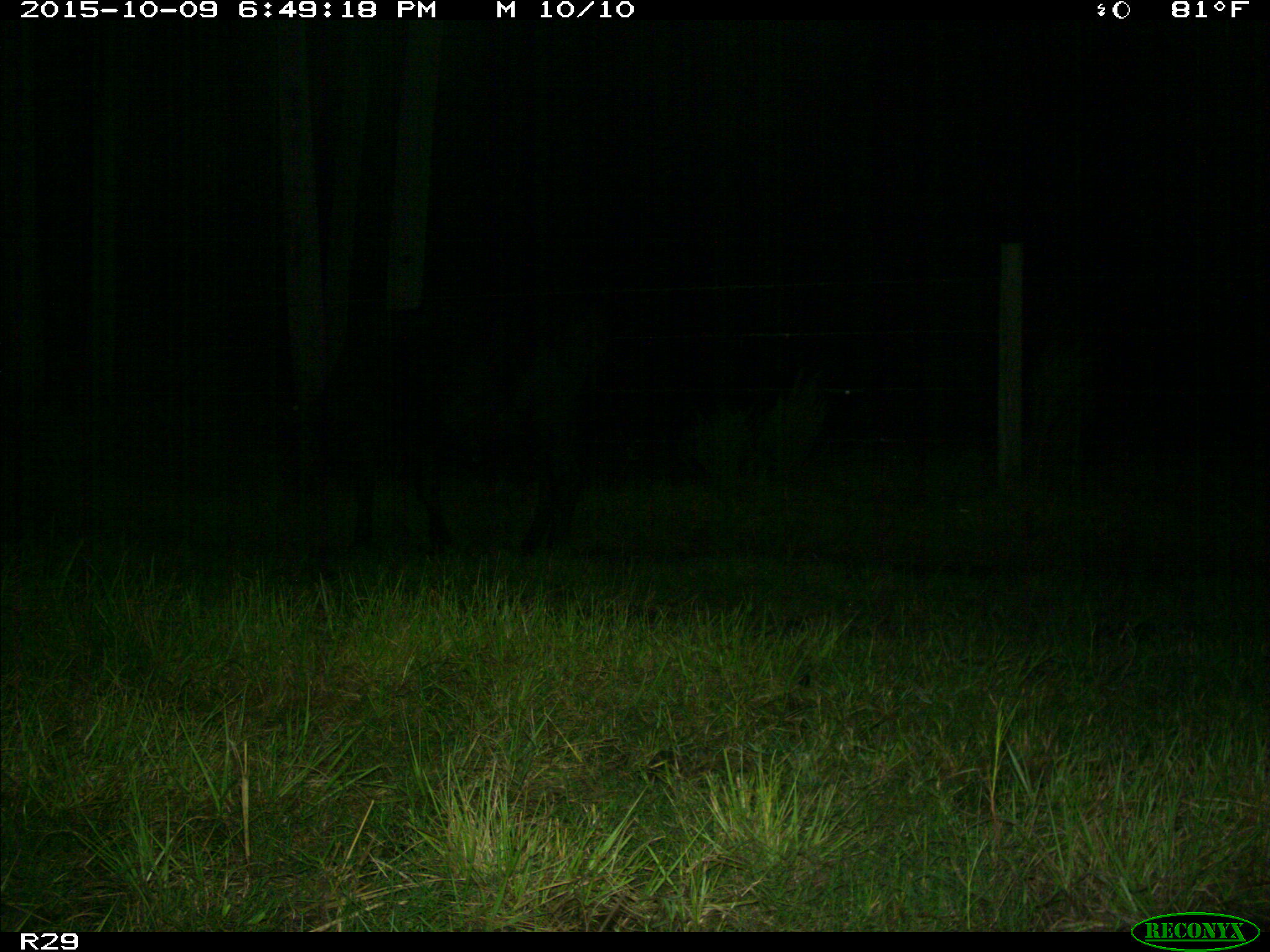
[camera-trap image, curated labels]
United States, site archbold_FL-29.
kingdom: Animalia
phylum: Chordata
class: Mammalia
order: Artiodactyla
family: Bovidae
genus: Bos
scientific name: Bos taurus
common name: domestic cow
Bos taurus (domestic cow).